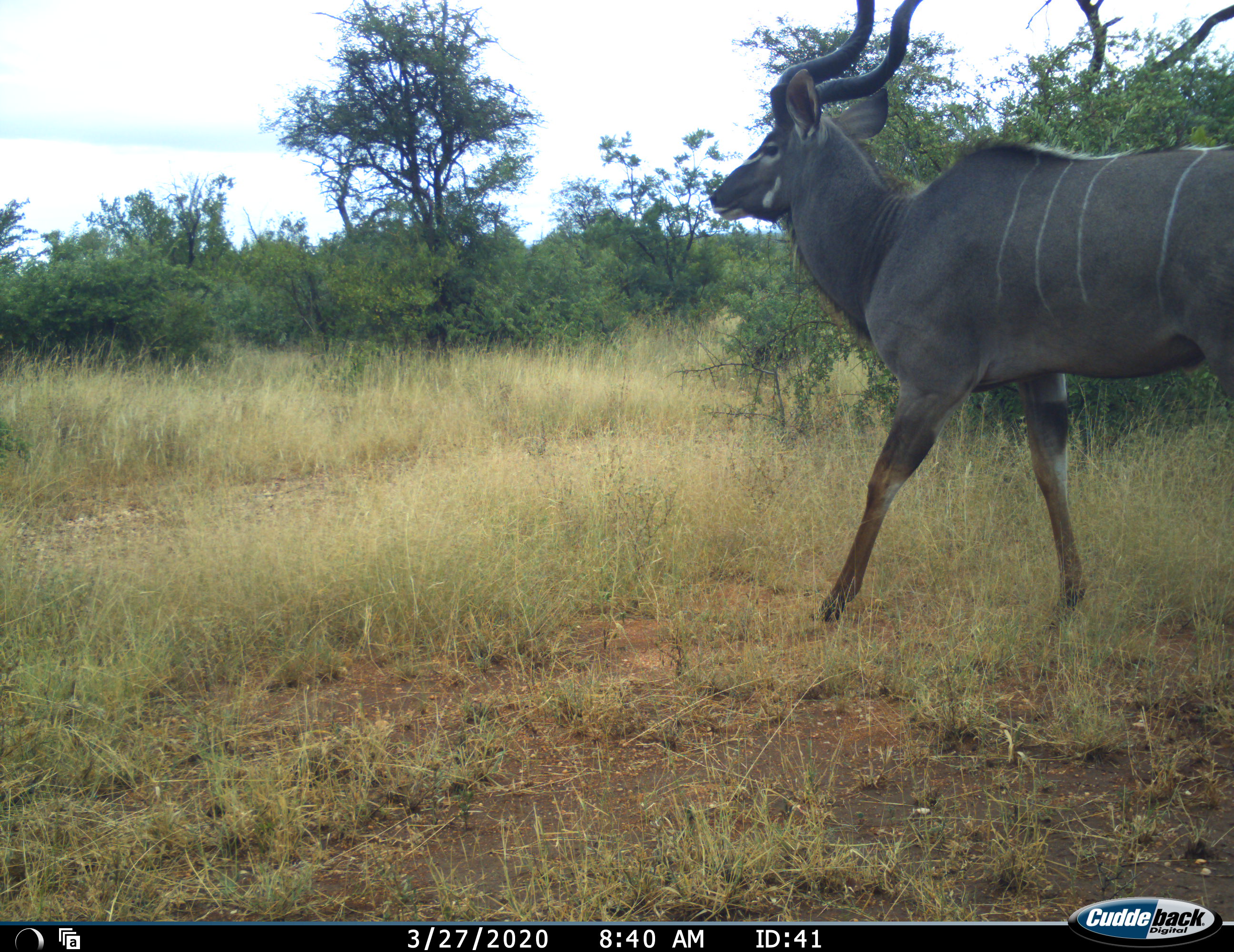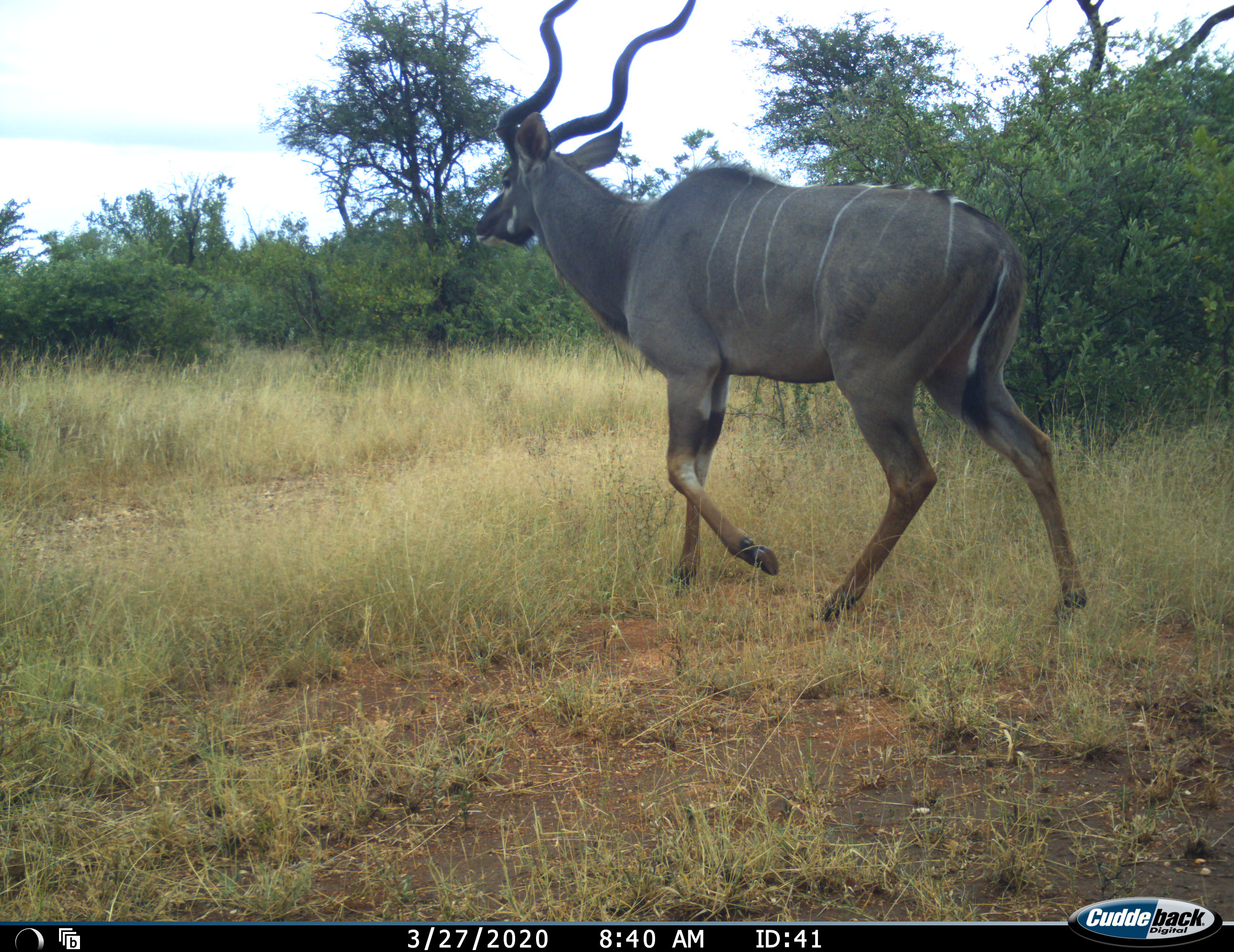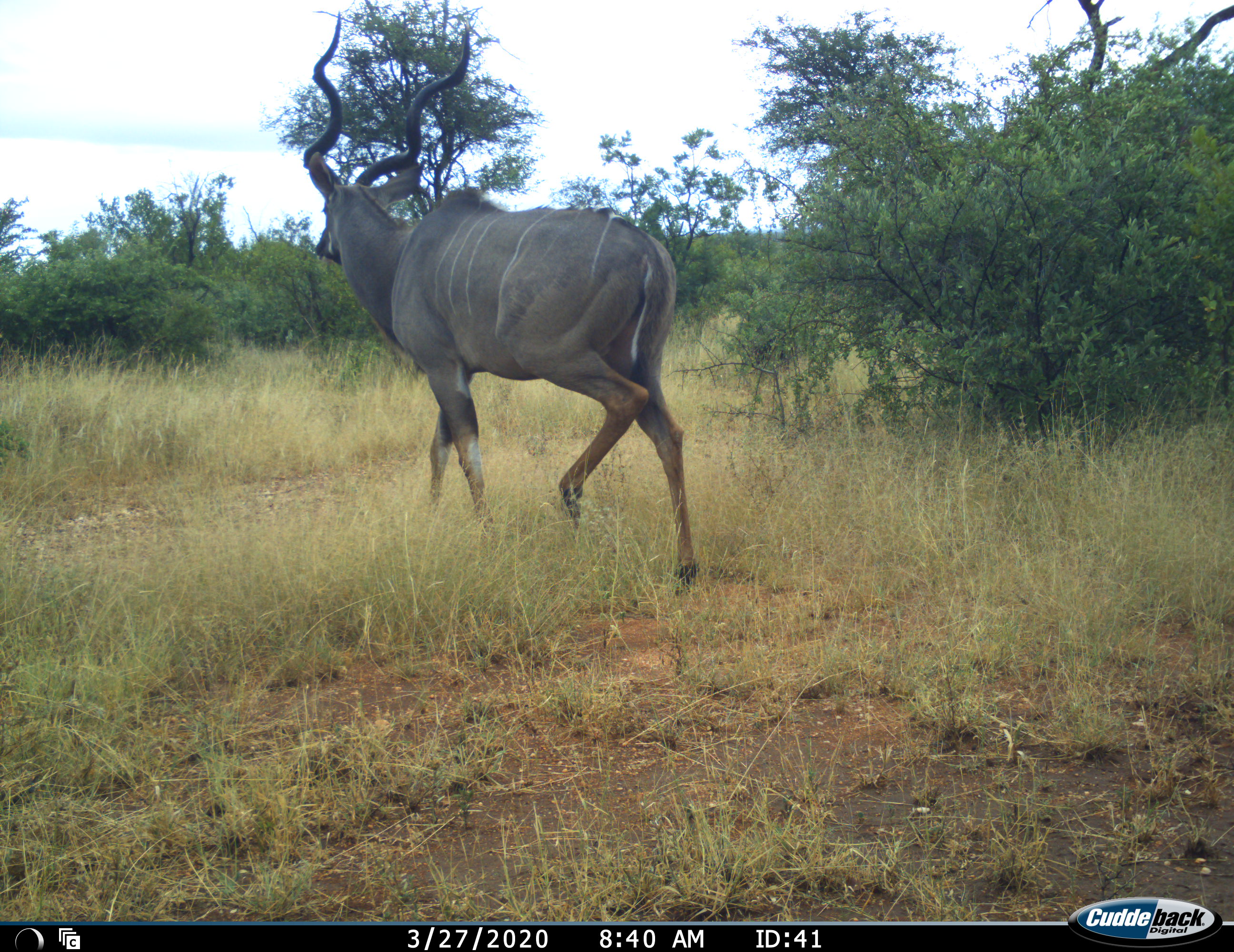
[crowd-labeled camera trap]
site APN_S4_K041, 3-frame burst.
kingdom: Animalia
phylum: Chordata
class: Mammalia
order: Artiodactyla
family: Bovidae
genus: Tragelaphus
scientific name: Tragelaphus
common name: kudu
Kudu (Tragelaphus), count 1. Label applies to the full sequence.